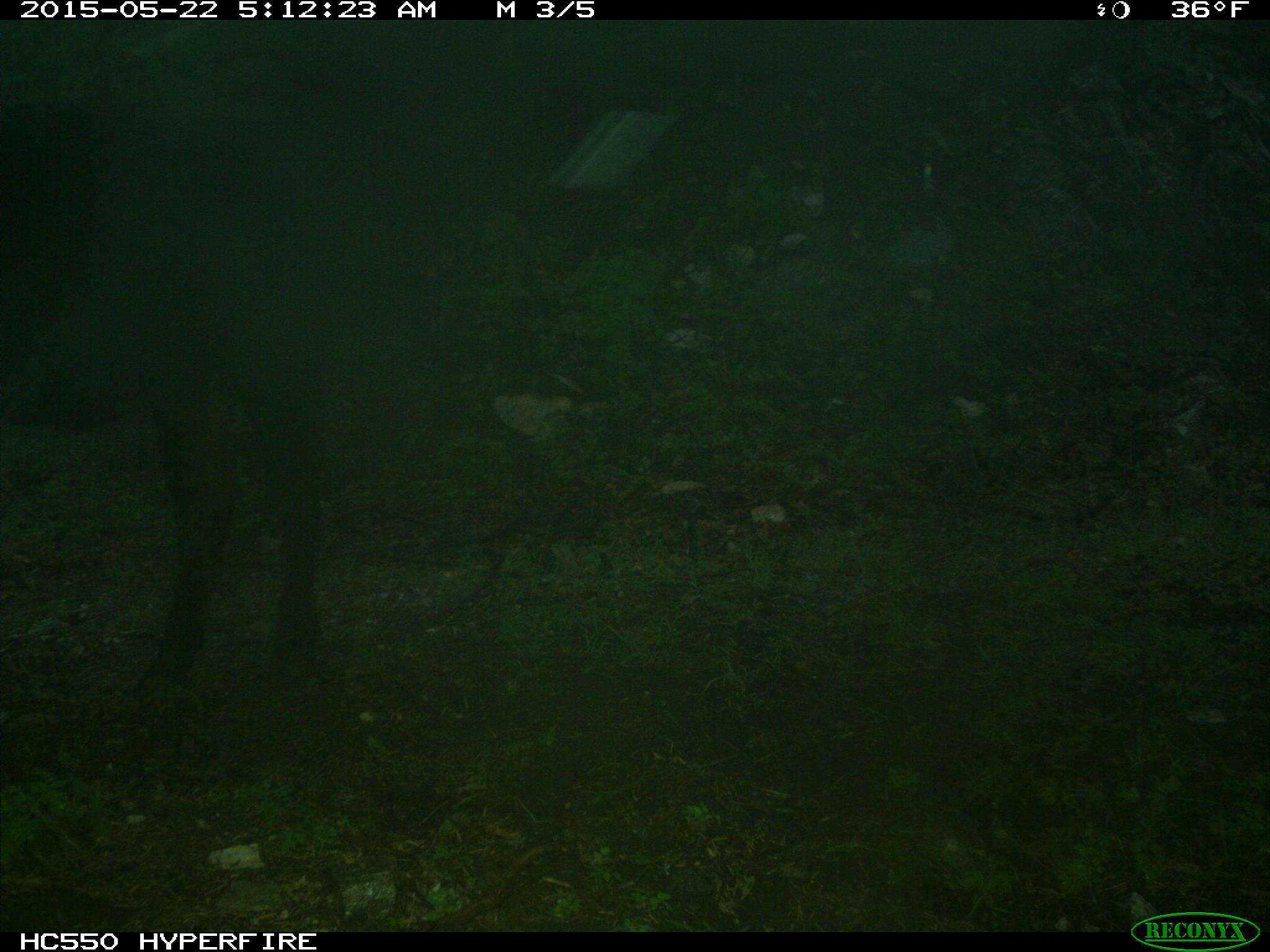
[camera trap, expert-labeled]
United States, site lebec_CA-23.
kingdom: Animalia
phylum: Chordata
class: Mammalia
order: Artiodactyla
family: Bovidae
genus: Bos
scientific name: Bos taurus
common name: domestic cow